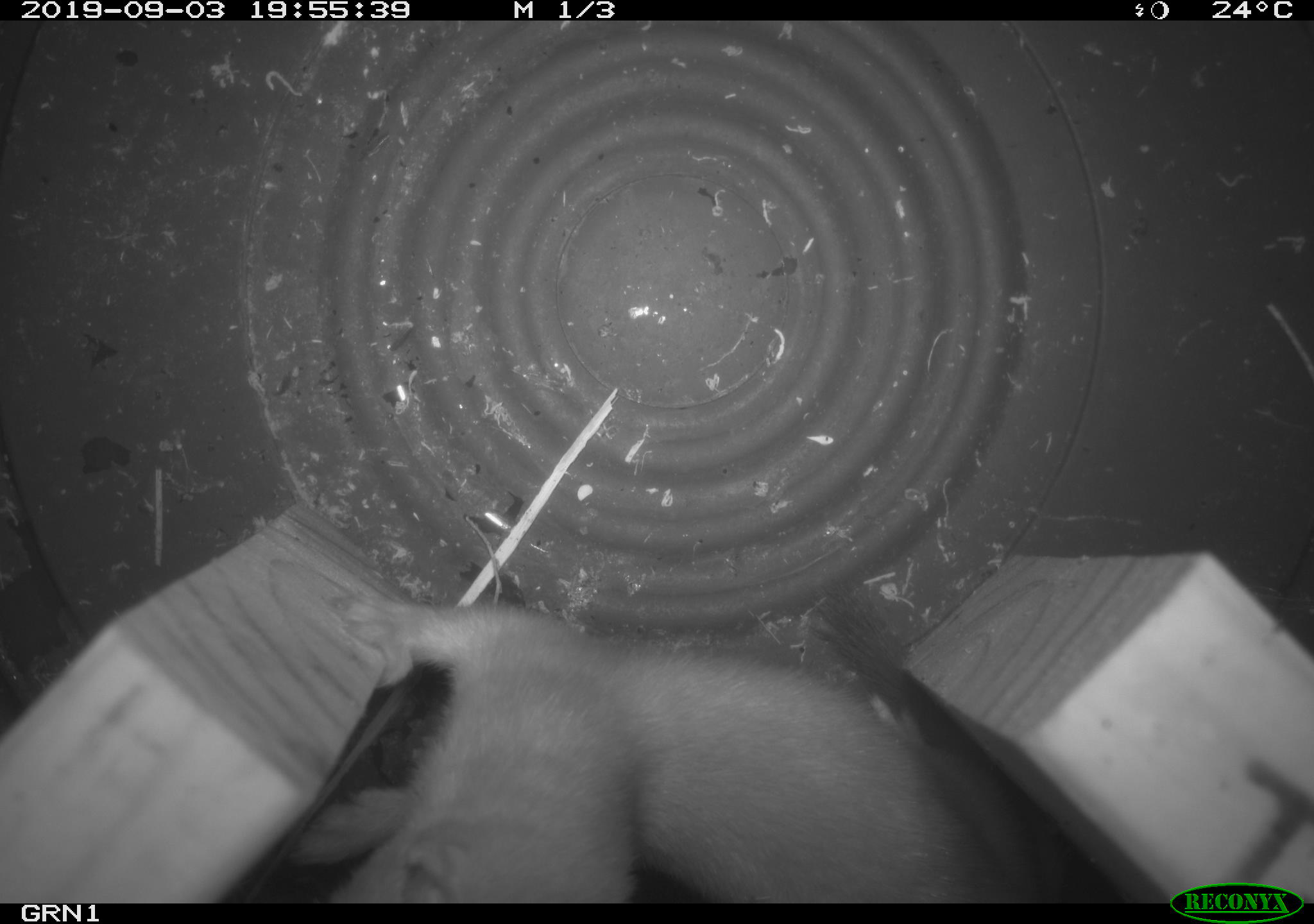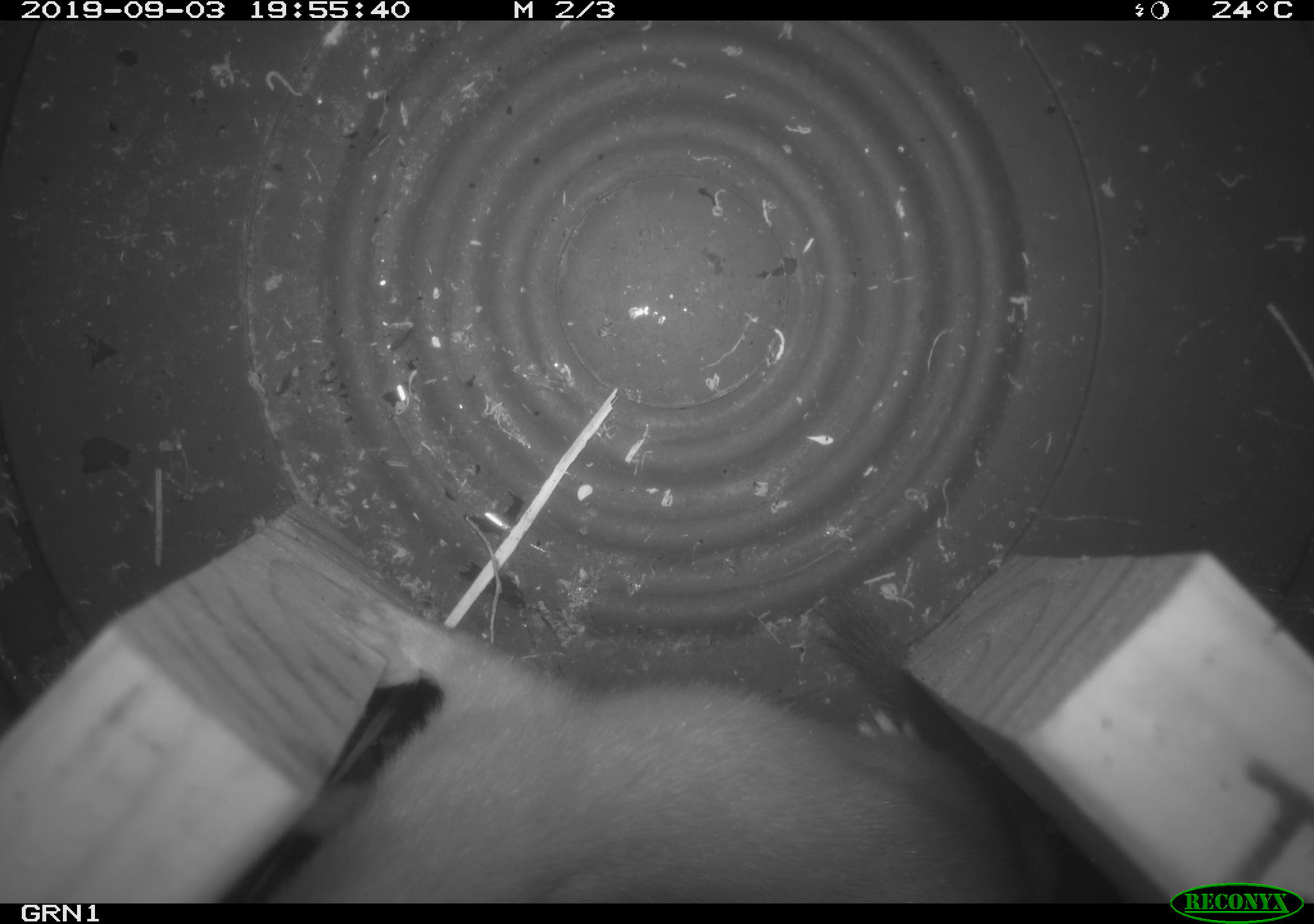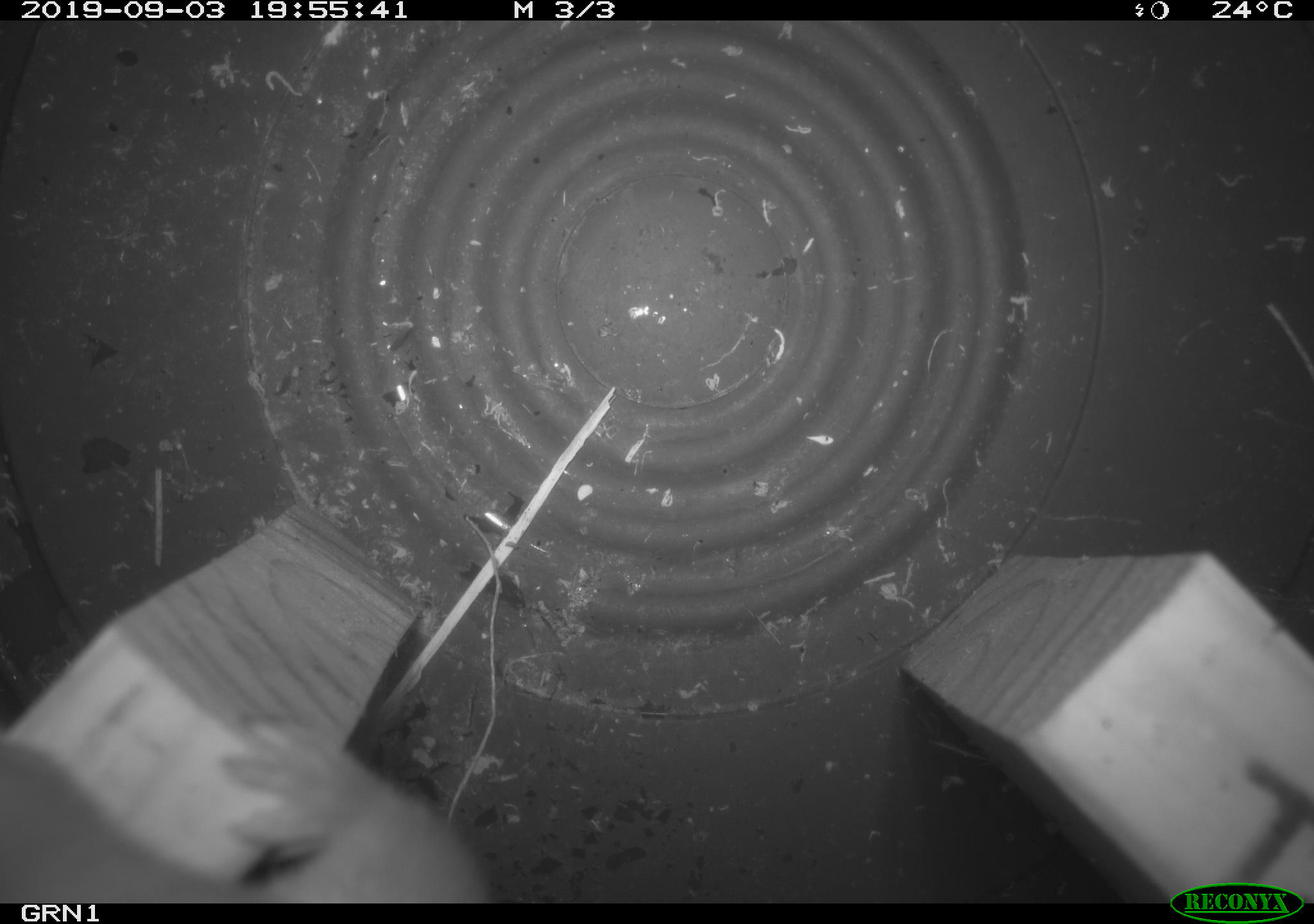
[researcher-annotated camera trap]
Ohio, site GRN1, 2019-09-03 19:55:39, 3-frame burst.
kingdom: Animalia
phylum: Chordata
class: Mammalia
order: Carnivora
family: Mustelidae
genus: Neogale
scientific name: Neogale frenata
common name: long-tailed weasel